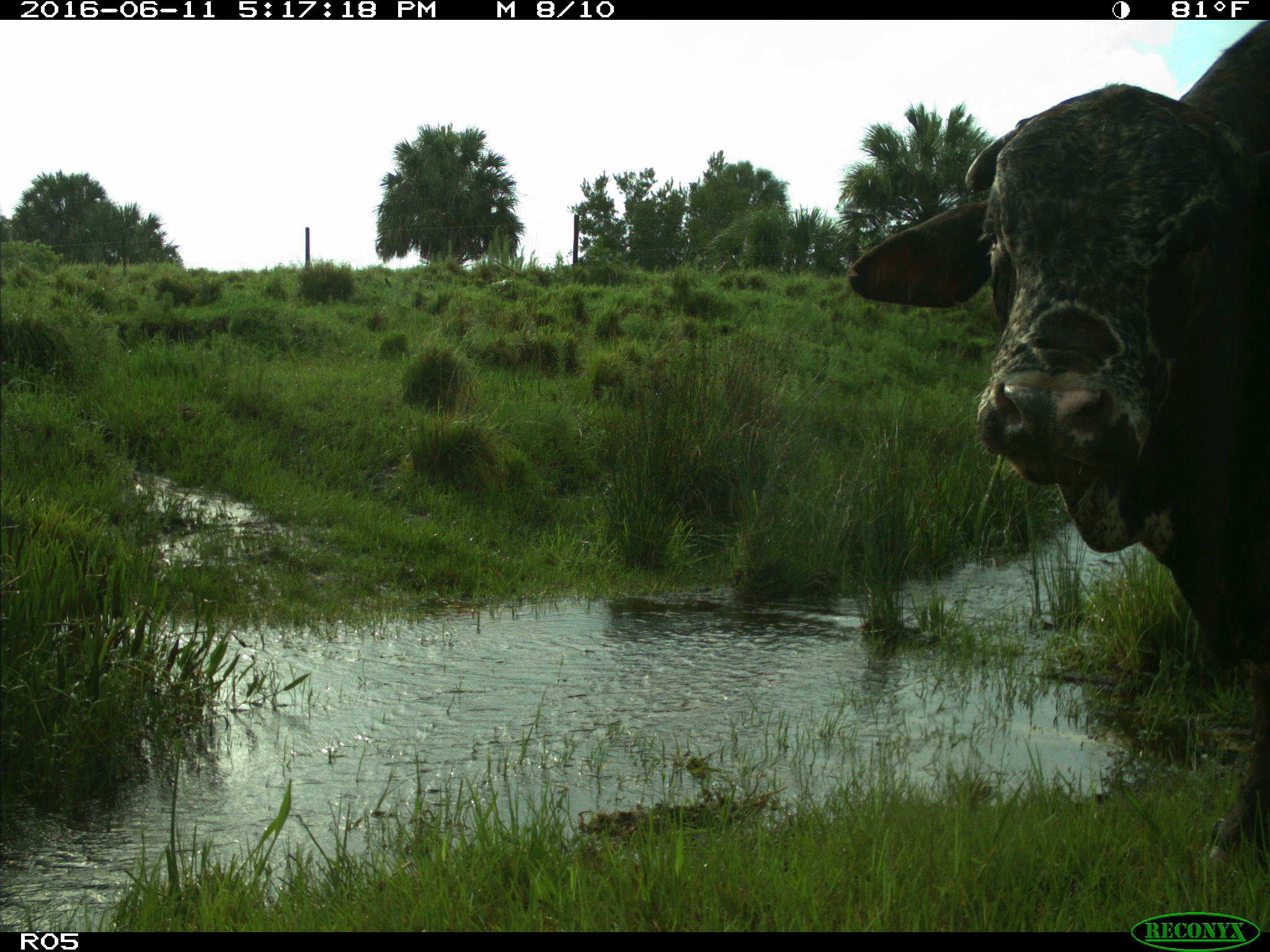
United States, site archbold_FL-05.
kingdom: Animalia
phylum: Chordata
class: Mammalia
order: Artiodactyla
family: Bovidae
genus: Bos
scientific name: Bos taurus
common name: domestic cow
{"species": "Bos taurus (domestic cow)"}